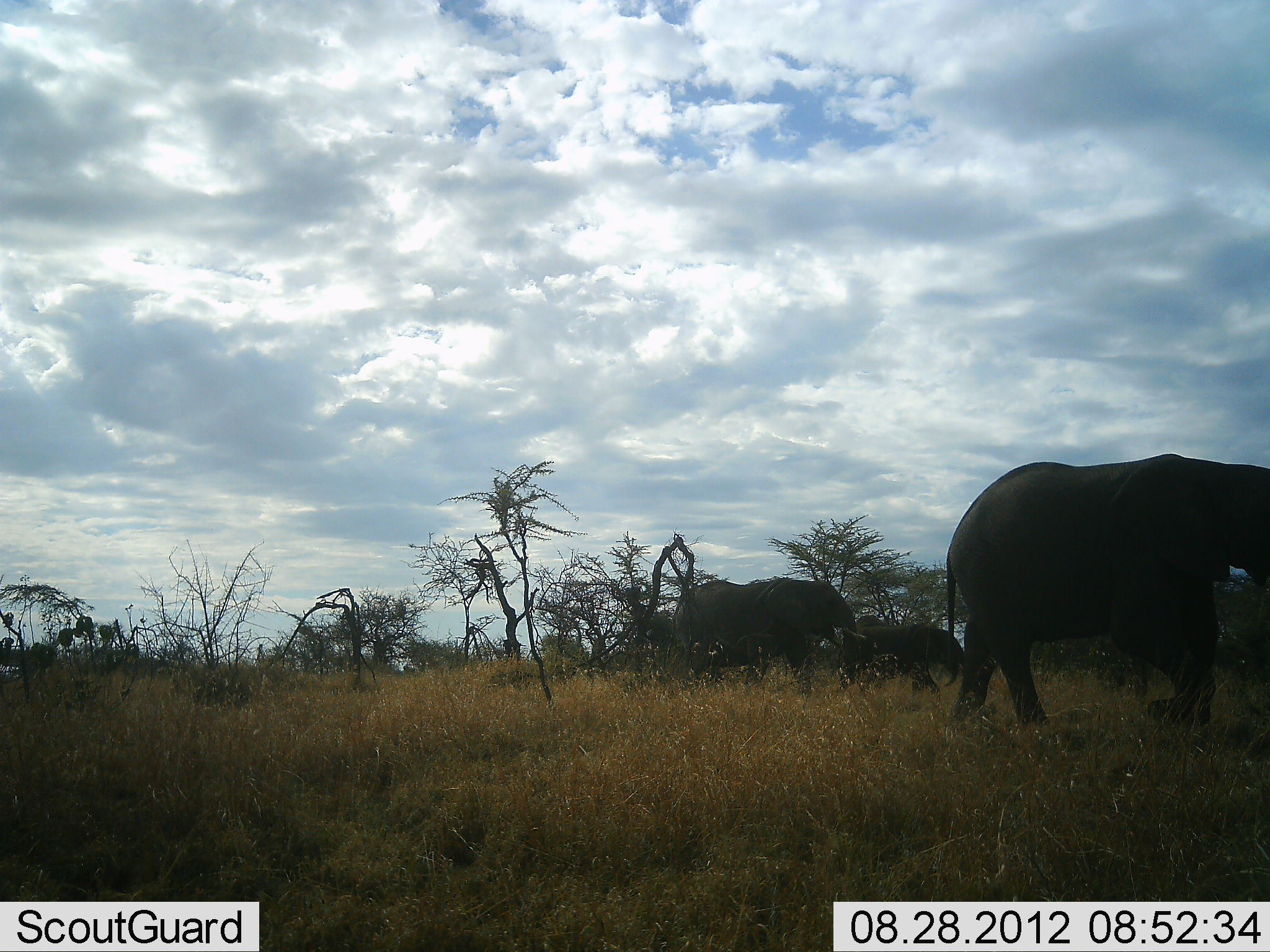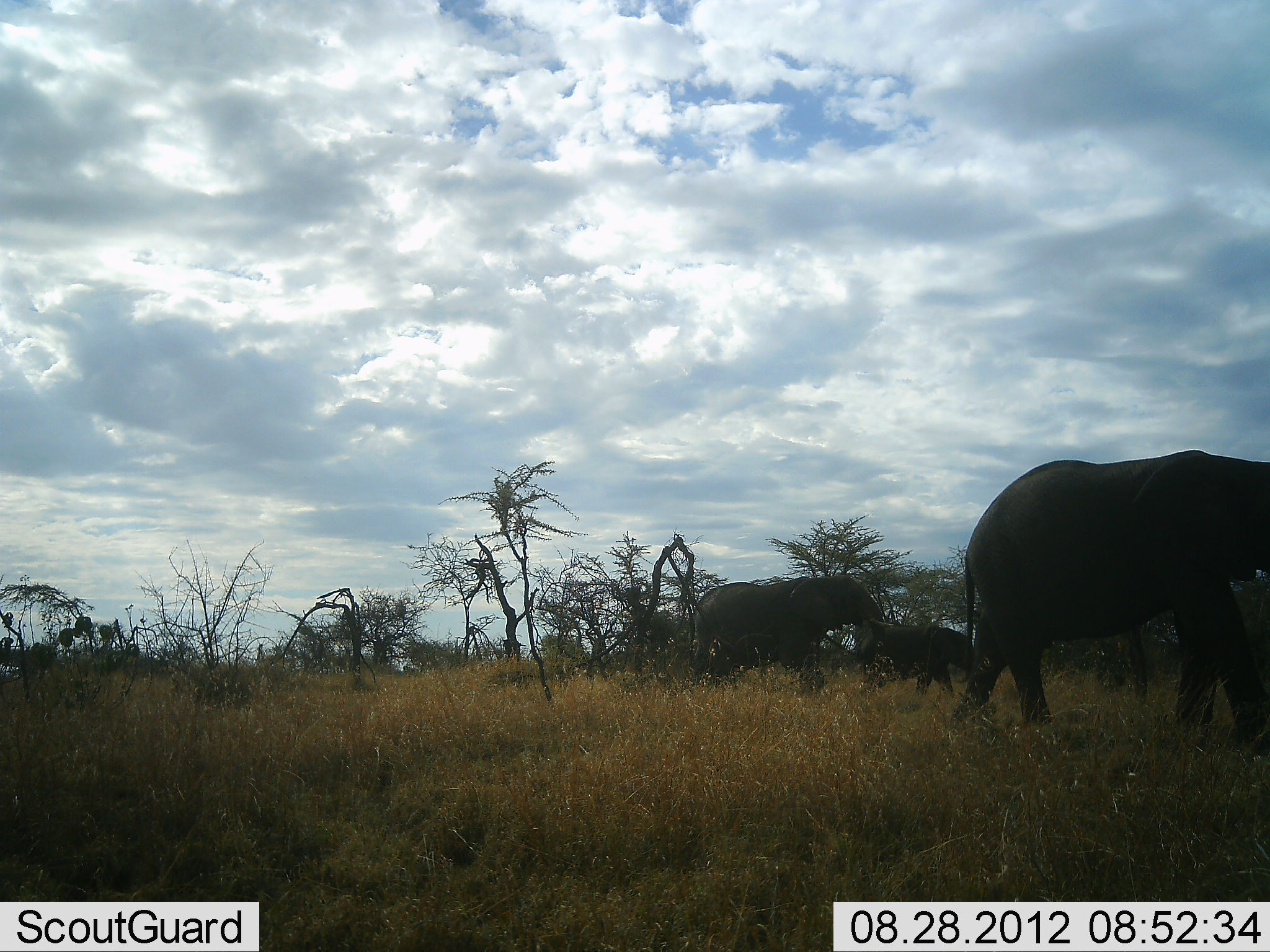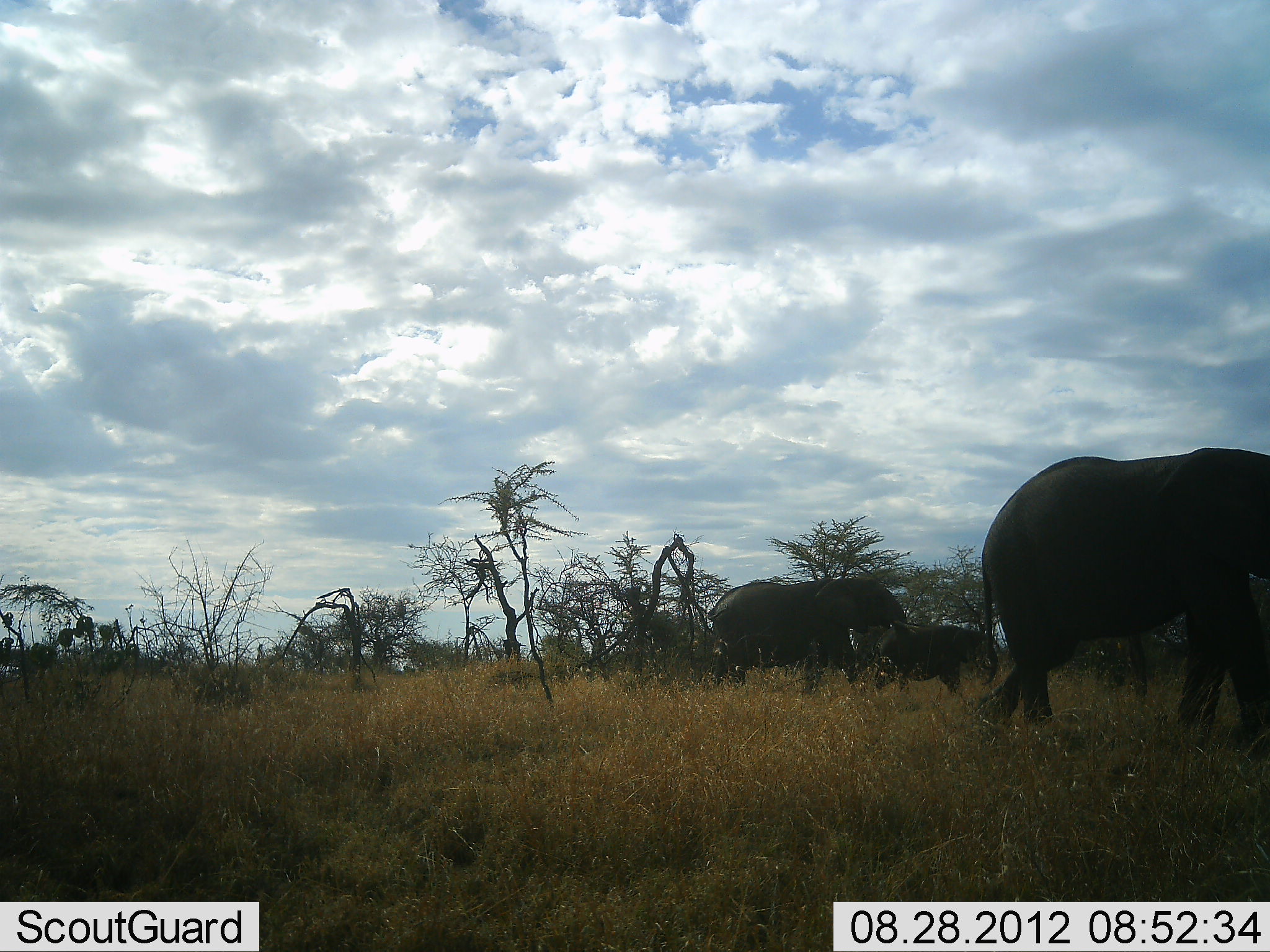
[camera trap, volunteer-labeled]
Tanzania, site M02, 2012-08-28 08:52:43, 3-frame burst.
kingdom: Animalia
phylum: Chordata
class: Mammalia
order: Proboscidea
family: Elephantidae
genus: Loxodonta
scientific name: Loxodonta africana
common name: african bush elephant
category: elephant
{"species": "elephant (african bush elephant) (Loxodonta africana)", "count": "3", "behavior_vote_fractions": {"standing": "0%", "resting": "0%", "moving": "100%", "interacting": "0%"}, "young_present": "60%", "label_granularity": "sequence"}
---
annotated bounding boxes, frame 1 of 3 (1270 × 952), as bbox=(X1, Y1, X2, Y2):
animal: bbox=(945, 453, 1270, 734); bbox=(676, 578, 868, 695); bbox=(844, 625, 965, 693)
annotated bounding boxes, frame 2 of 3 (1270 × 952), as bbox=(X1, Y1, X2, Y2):
animal: bbox=(952, 451, 1269, 732); bbox=(694, 573, 884, 692); bbox=(856, 625, 977, 693)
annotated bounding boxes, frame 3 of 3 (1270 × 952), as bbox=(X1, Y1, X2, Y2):
animal: bbox=(972, 448, 1269, 732); bbox=(708, 577, 908, 695); bbox=(873, 625, 998, 693)